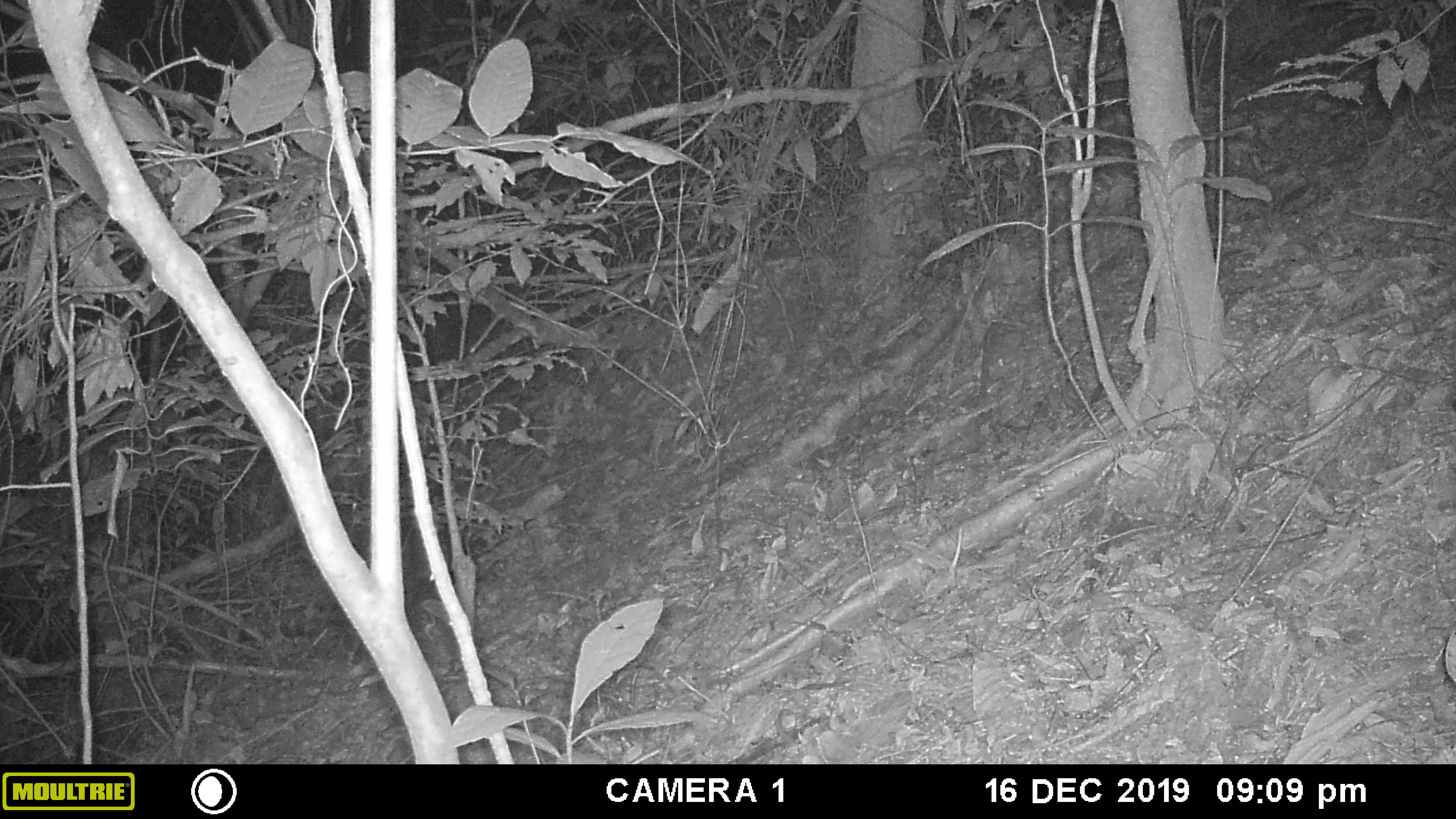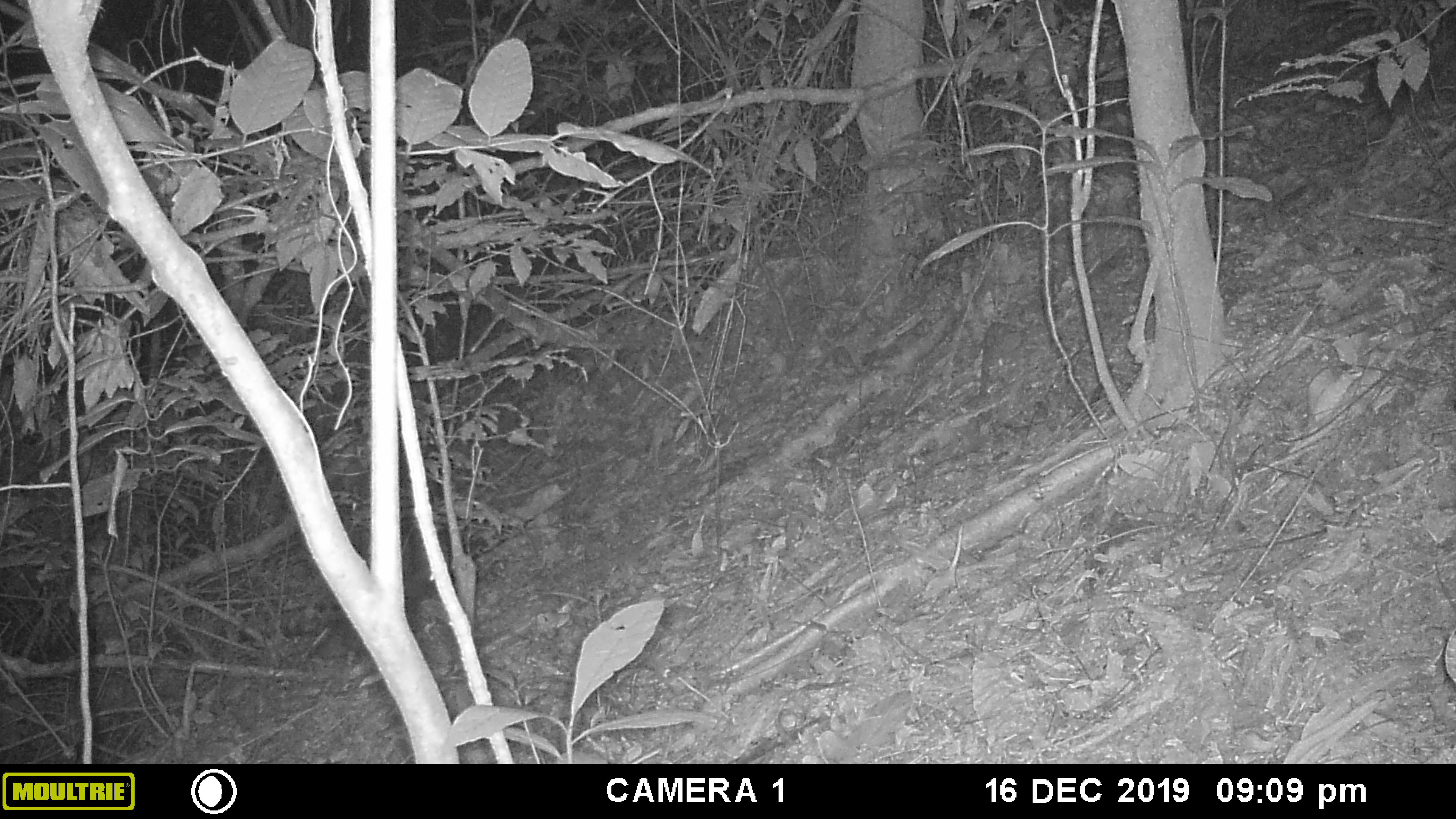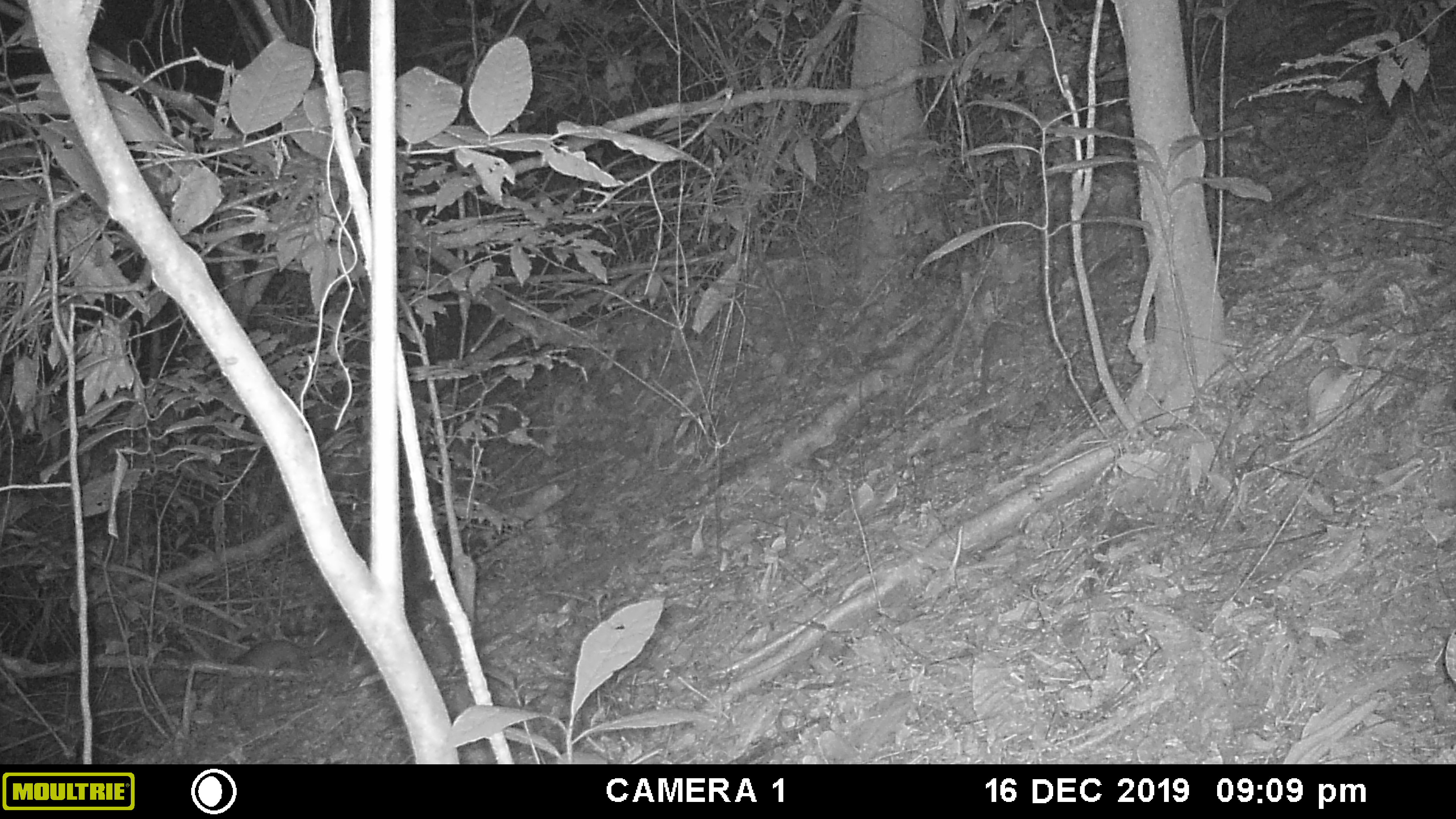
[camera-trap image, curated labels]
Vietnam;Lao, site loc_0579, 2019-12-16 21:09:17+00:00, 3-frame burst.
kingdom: Animalia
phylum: Chordata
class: Mammalia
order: Carnivora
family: Mustelidae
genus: Melogale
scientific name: Melogale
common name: ferret badger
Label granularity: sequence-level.